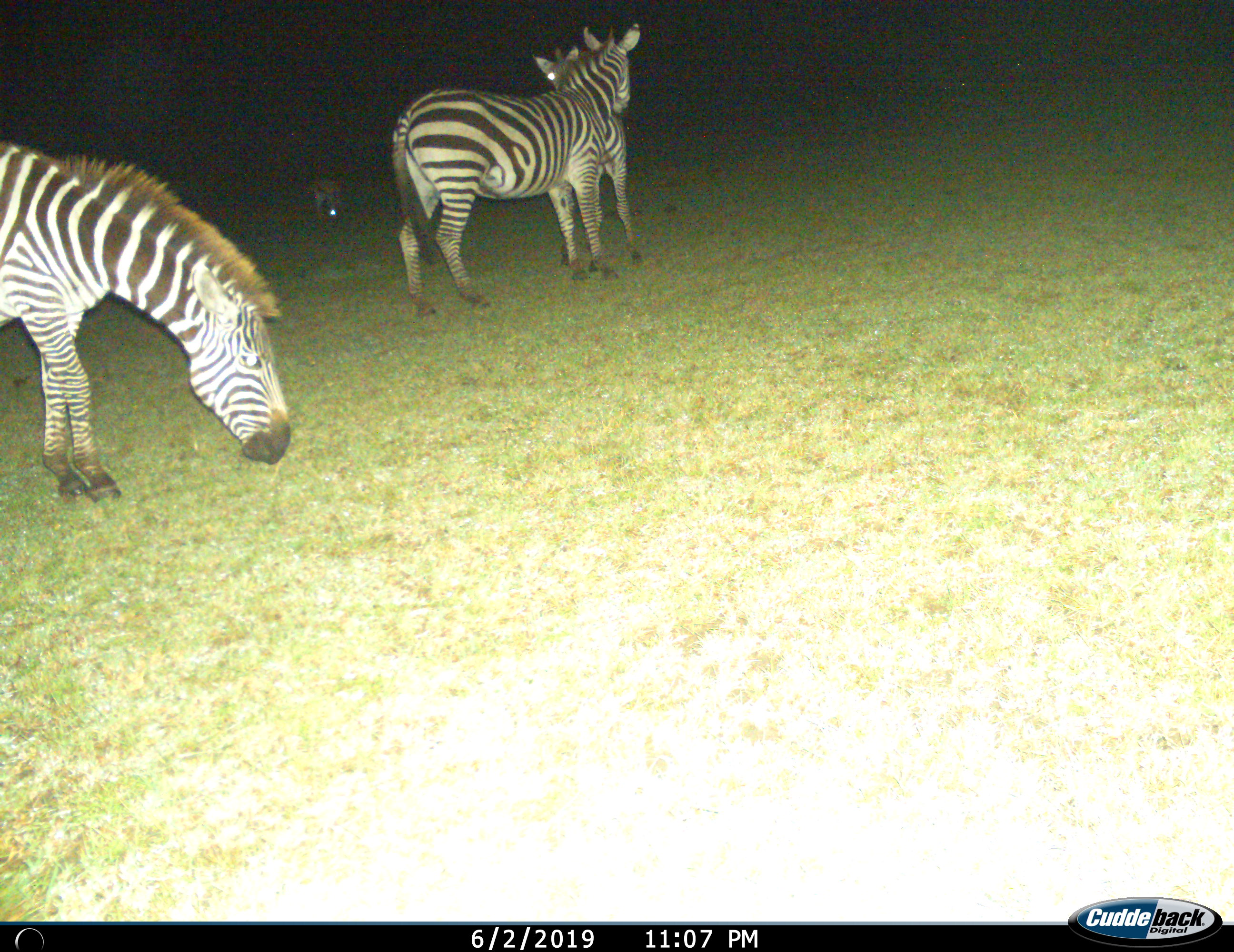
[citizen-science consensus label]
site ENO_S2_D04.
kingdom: Animalia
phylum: Chordata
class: Mammalia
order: Perissodactyla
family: Equidae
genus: Equus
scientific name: Equus quagga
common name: plains zebra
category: zebraplains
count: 3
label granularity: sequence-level